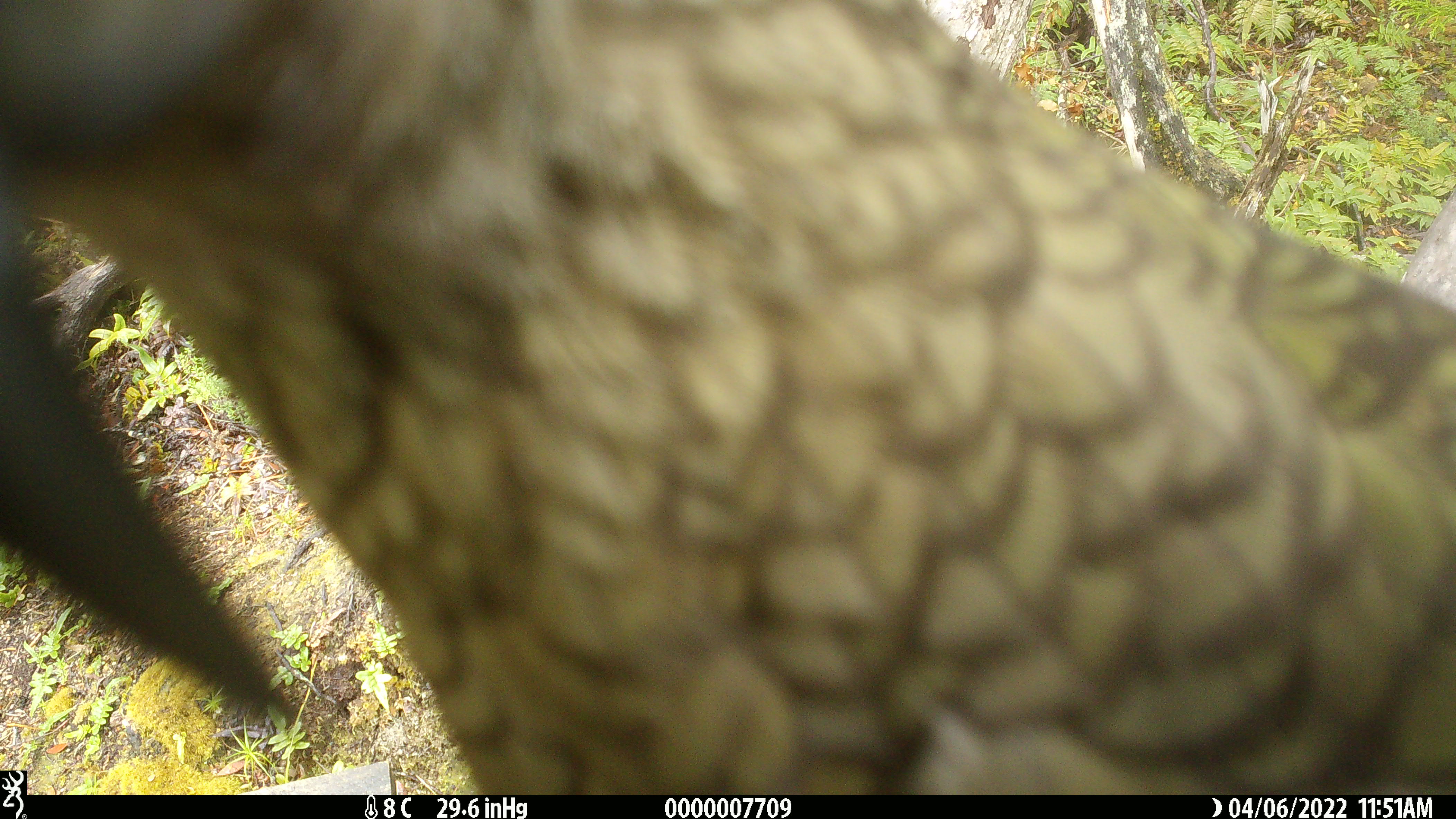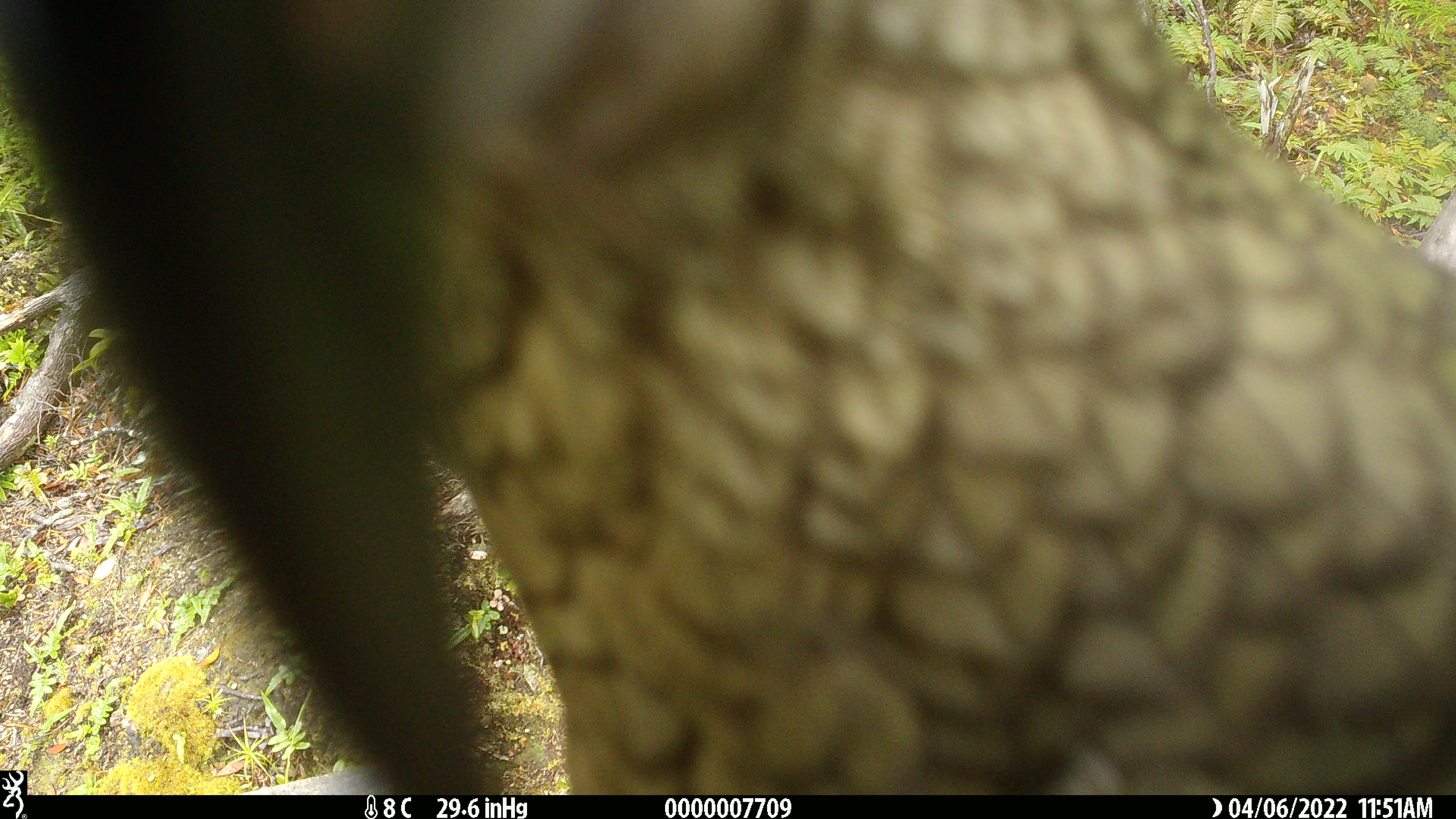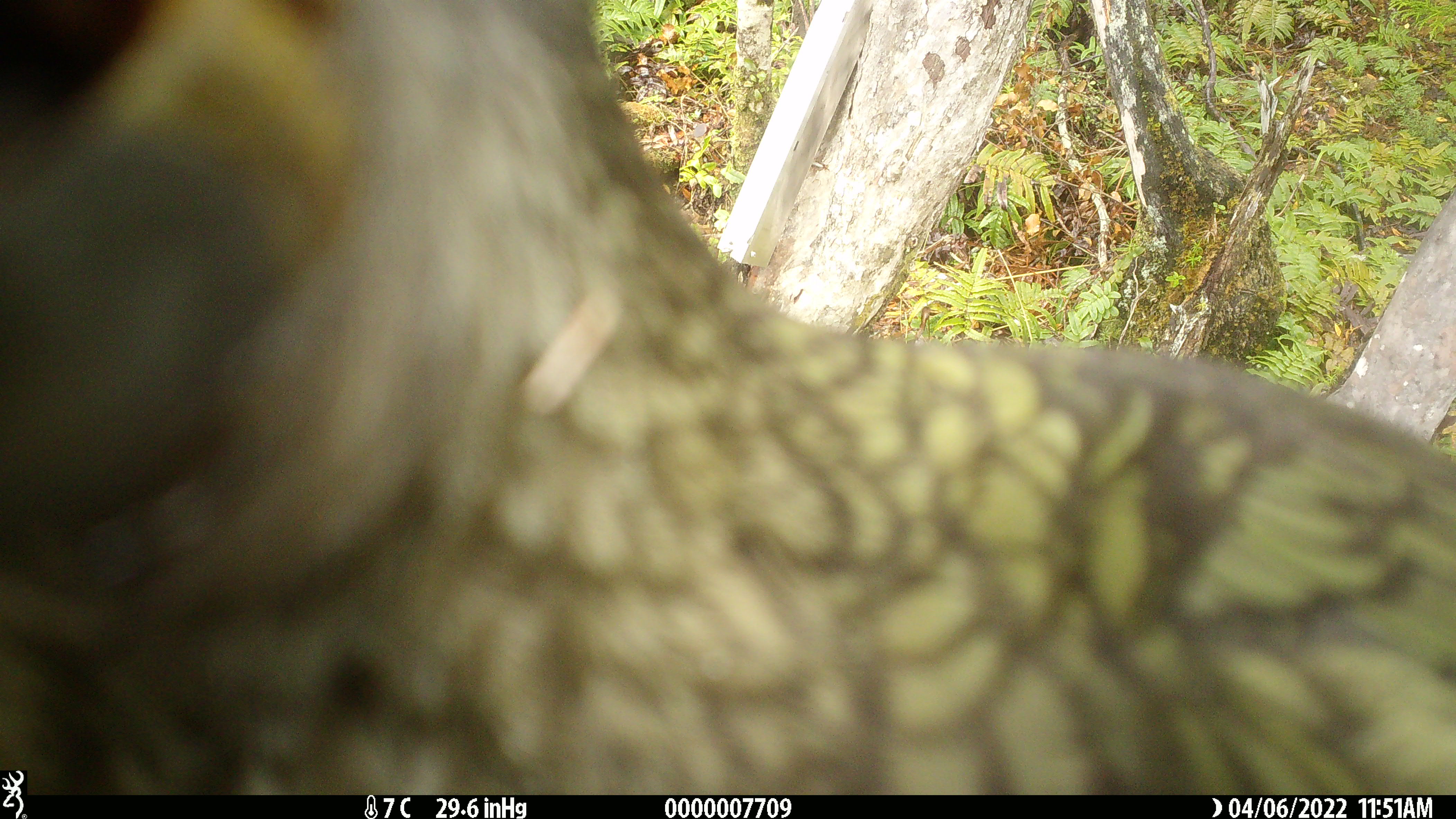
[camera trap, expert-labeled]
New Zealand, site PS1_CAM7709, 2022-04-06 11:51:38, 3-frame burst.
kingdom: Animalia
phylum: Chordata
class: Aves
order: Psittaciformes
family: Strigopidae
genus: Nestor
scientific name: Nestor notabilis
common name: kea